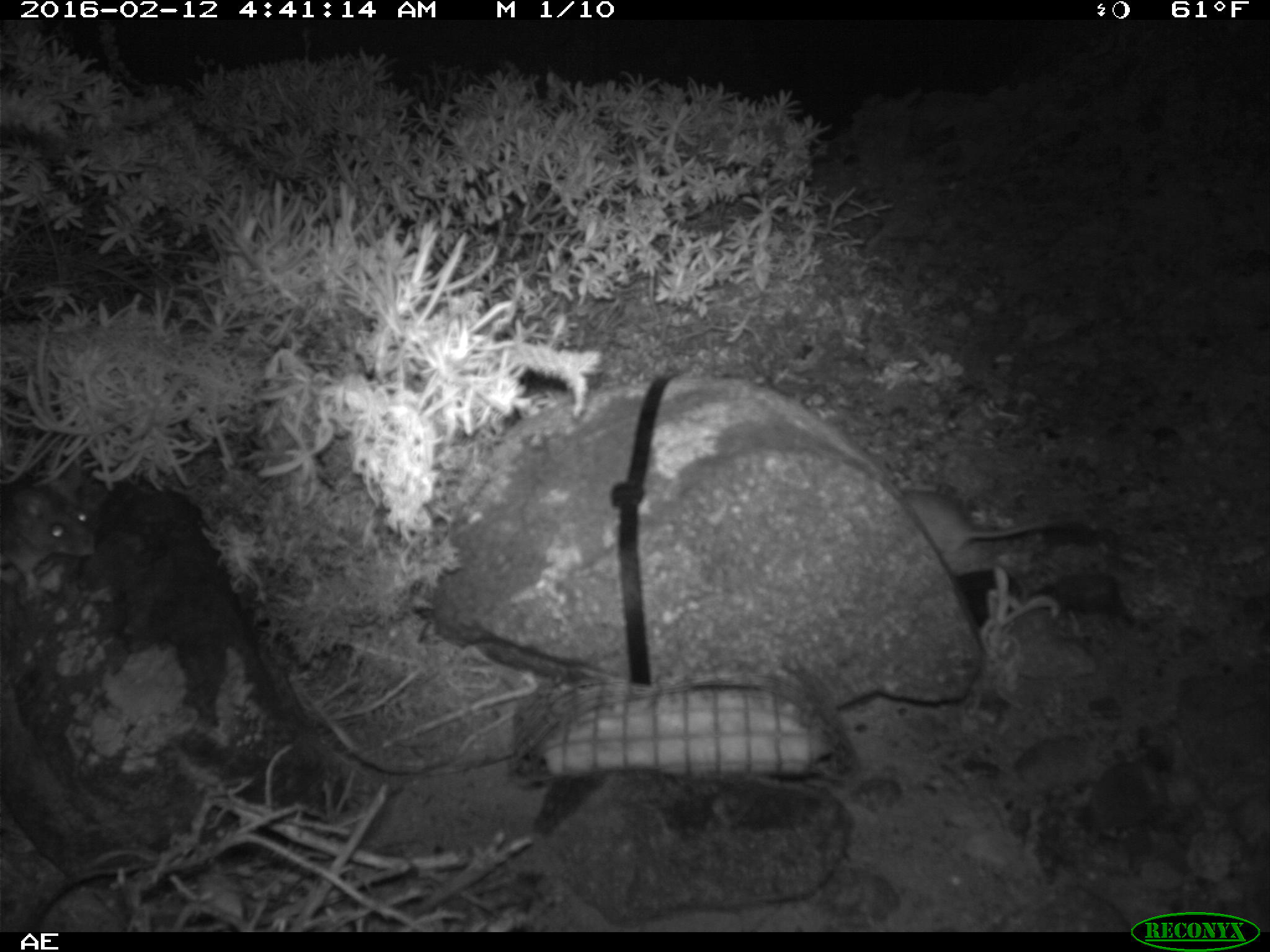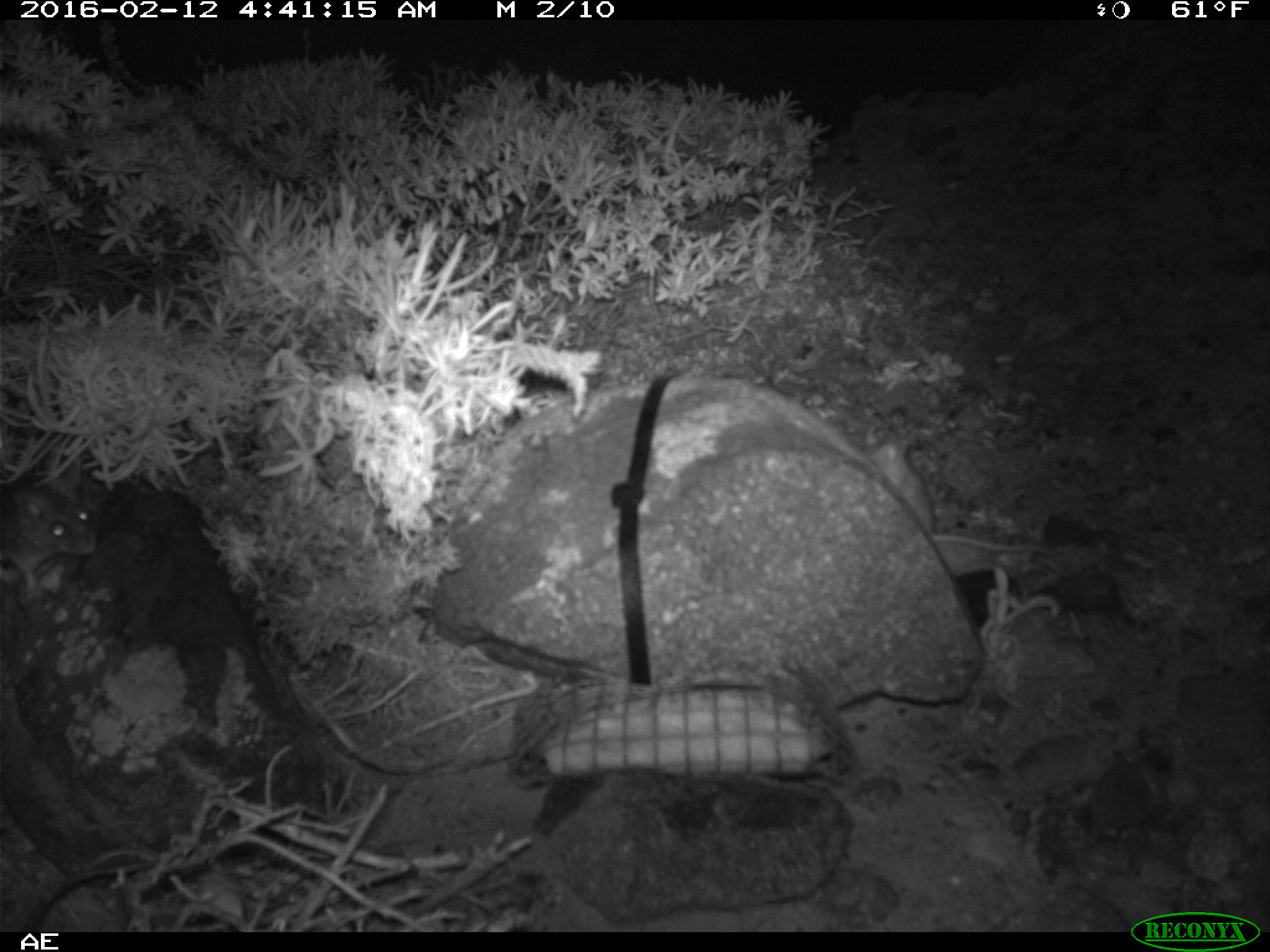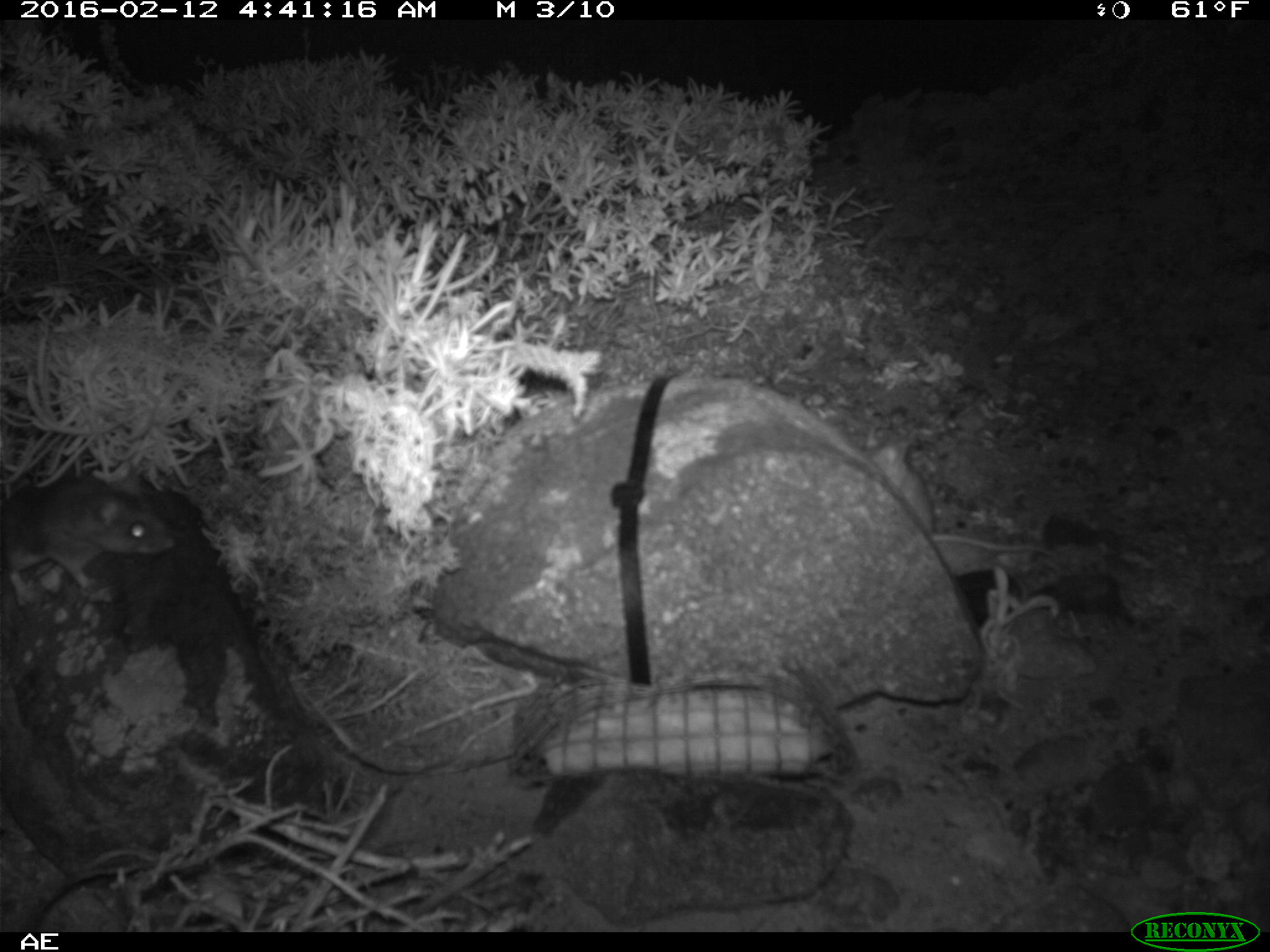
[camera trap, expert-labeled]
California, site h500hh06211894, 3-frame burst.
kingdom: Animalia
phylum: Chordata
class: Mammalia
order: Rodentia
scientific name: Rodentia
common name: rodent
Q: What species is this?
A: Rodent (Rodentia).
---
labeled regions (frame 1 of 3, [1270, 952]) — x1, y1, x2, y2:
rodent: 0, 480, 95, 594; 898, 487, 1054, 554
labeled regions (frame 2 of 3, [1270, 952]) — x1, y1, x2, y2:
rodent: 859, 425, 1052, 553; 0, 457, 95, 592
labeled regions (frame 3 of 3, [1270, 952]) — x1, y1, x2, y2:
rodent: 0, 478, 176, 607; 864, 434, 1055, 552